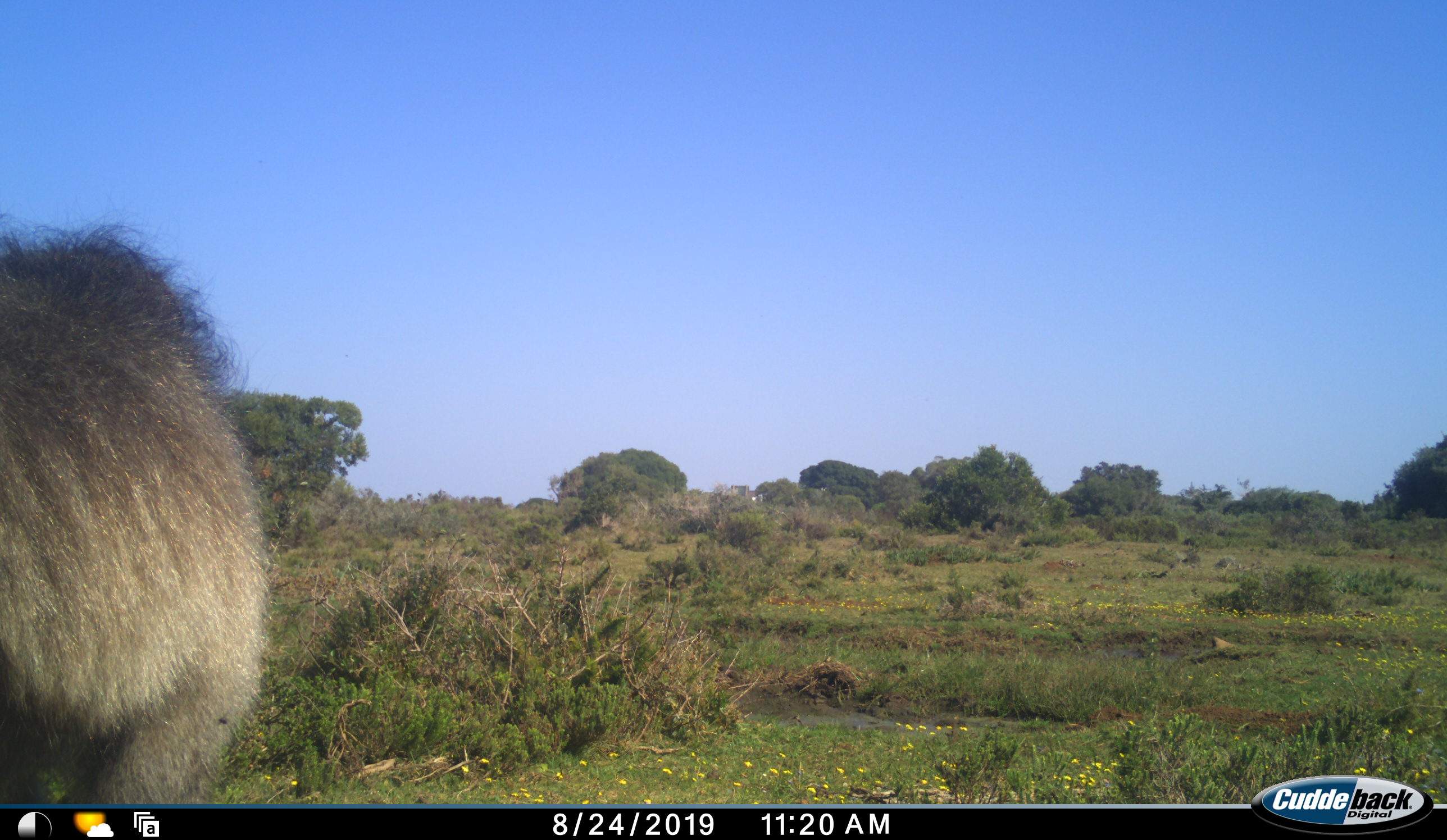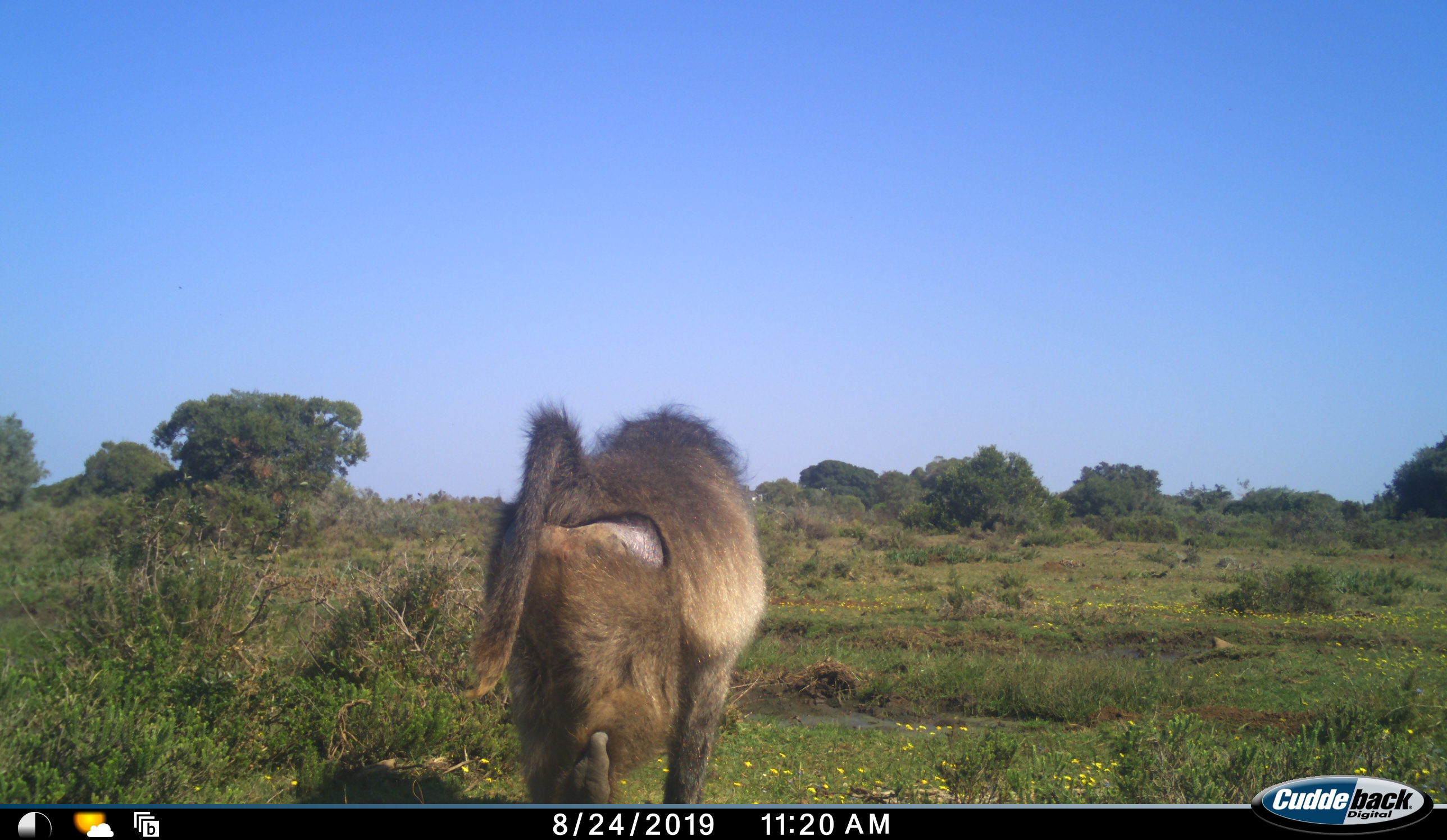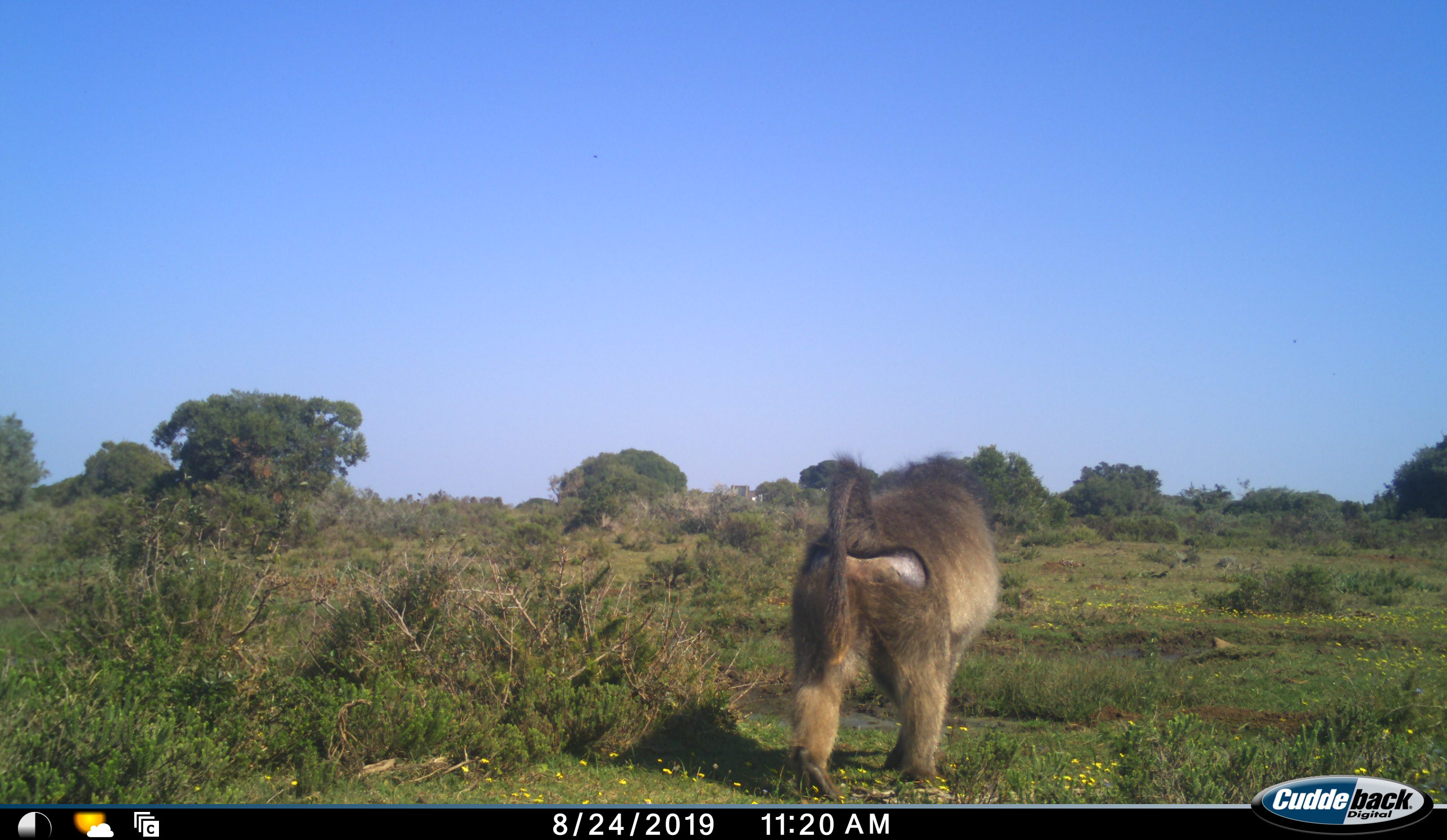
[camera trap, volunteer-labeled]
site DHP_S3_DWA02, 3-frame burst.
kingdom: Animalia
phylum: Chordata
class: Mammalia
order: Primates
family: Cercopithecidae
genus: Papio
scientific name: Papio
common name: baboon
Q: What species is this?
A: Baboon (Papio).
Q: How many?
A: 1.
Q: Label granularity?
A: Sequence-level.